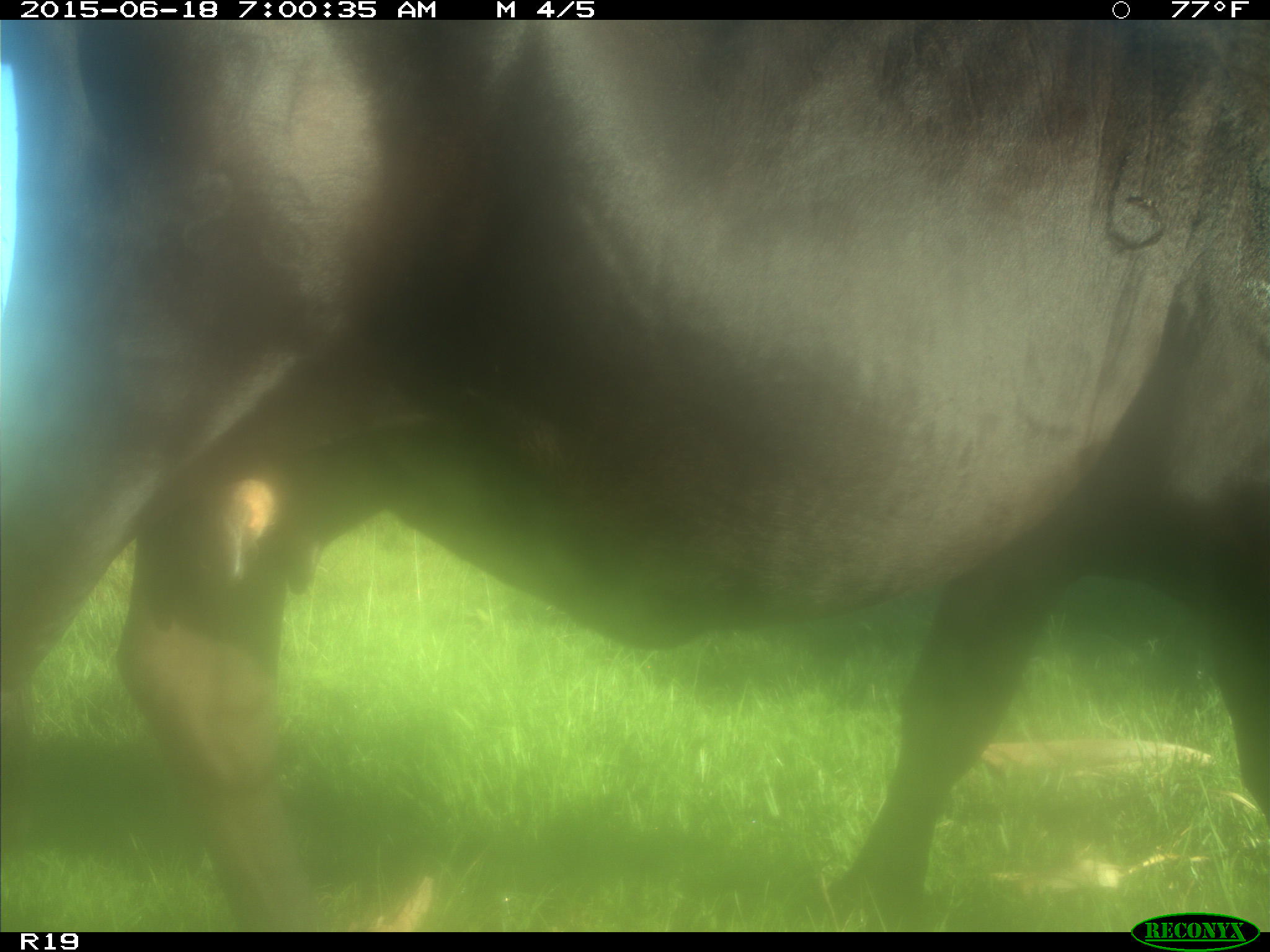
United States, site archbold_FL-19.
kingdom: Animalia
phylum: Chordata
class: Mammalia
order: Artiodactyla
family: Bovidae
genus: Bos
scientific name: Bos taurus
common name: domestic cow